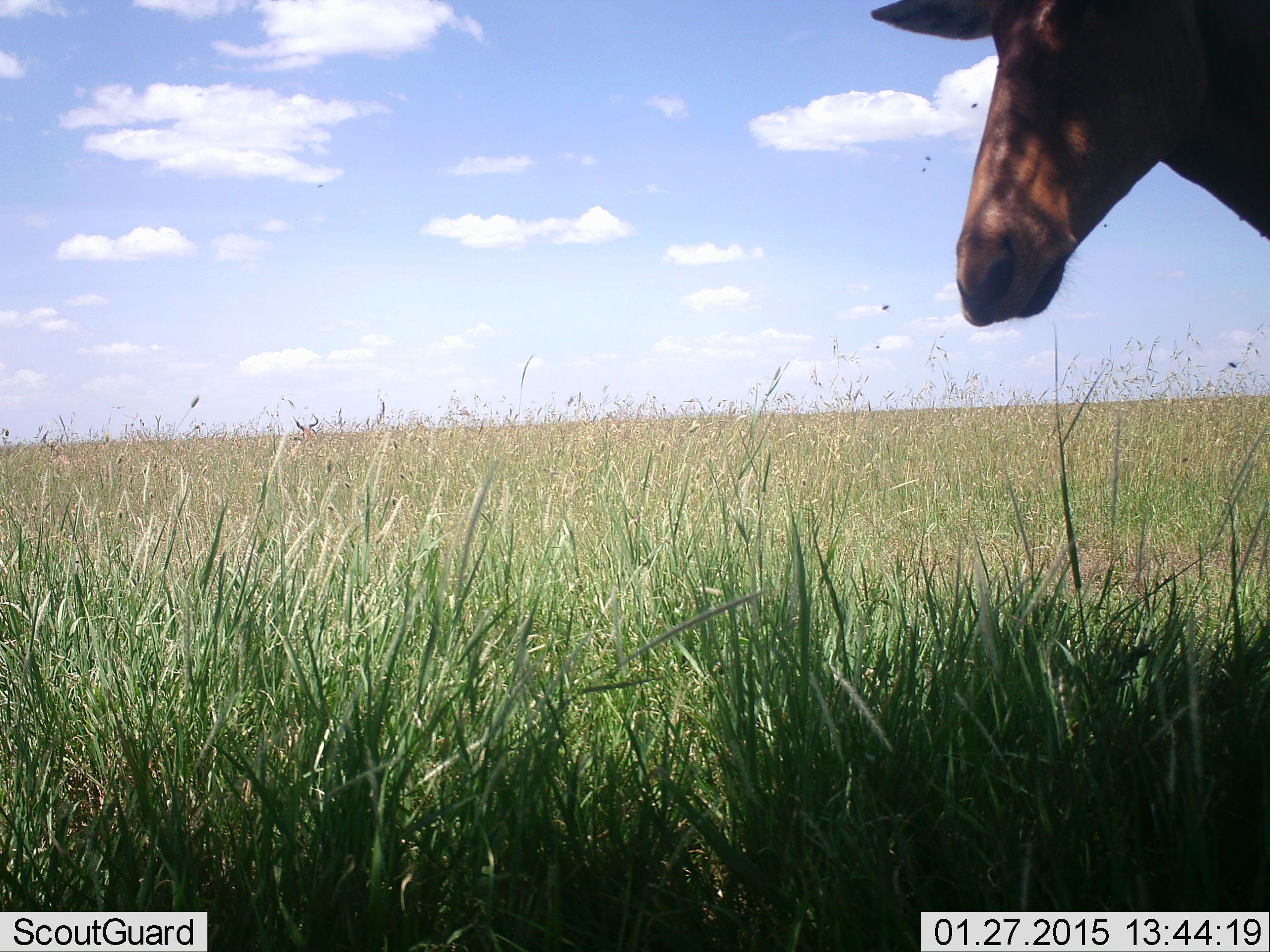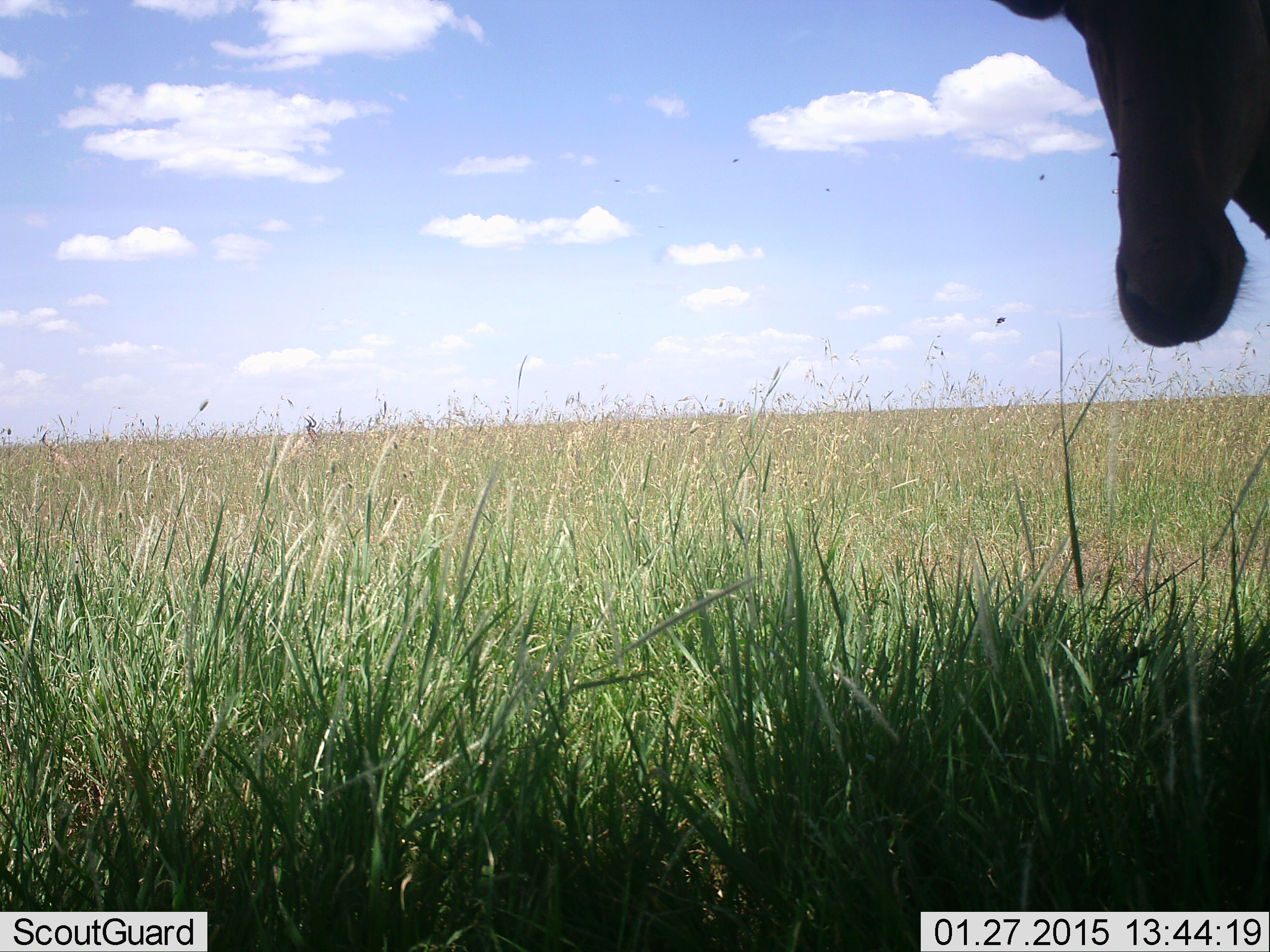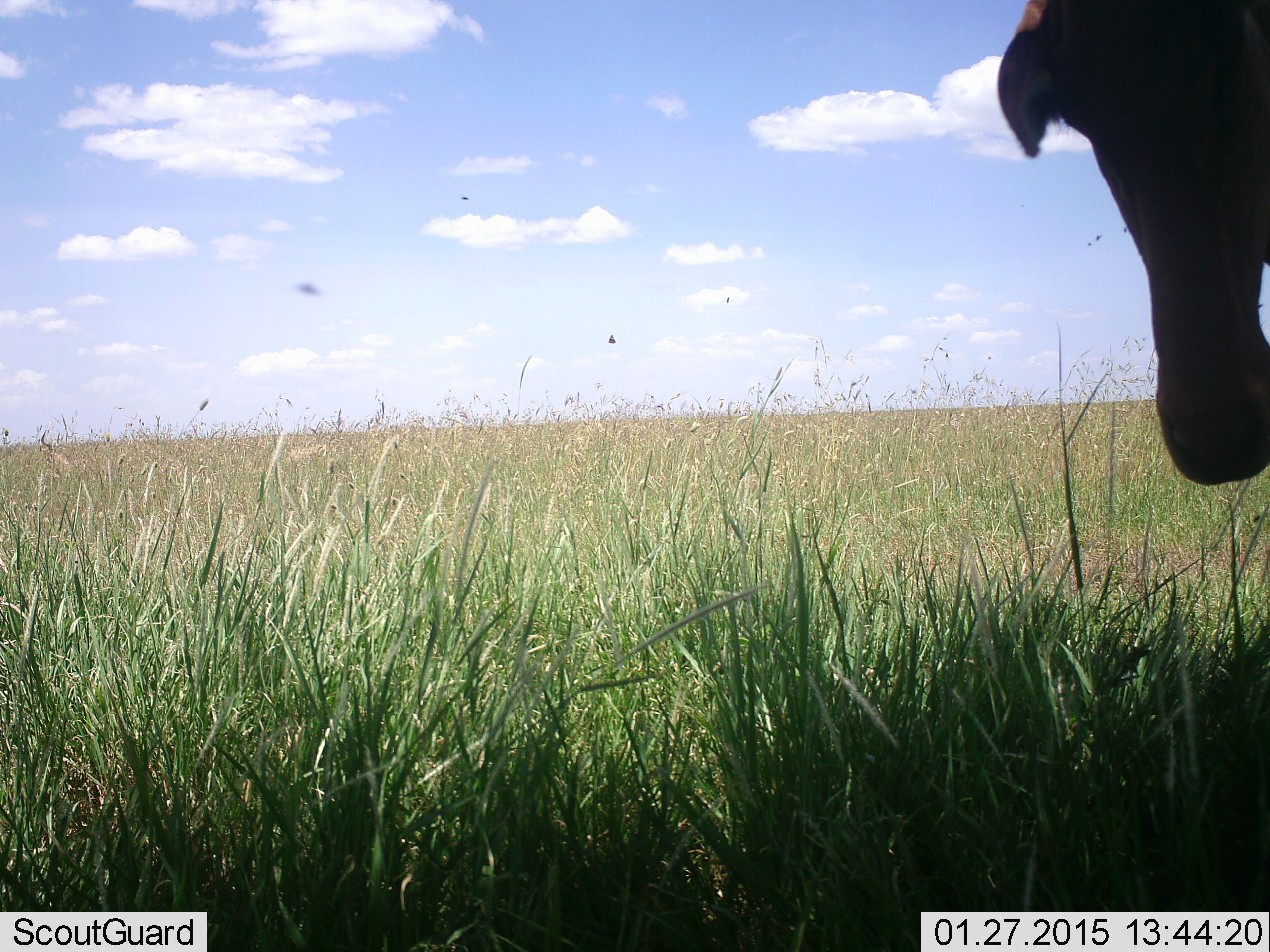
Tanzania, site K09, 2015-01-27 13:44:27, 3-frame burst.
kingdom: Animalia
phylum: Chordata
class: Mammalia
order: Artiodactyla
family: Bovidae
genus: Damaliscus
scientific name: Damaliscus lunatus jimela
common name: topi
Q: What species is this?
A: Topi (Damaliscus lunatus jimela).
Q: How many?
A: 1.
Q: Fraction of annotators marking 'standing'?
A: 100%.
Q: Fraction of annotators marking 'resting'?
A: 0%.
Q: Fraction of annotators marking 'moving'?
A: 12%.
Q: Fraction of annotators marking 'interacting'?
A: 0%.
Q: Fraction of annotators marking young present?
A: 0%.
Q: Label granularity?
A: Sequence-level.